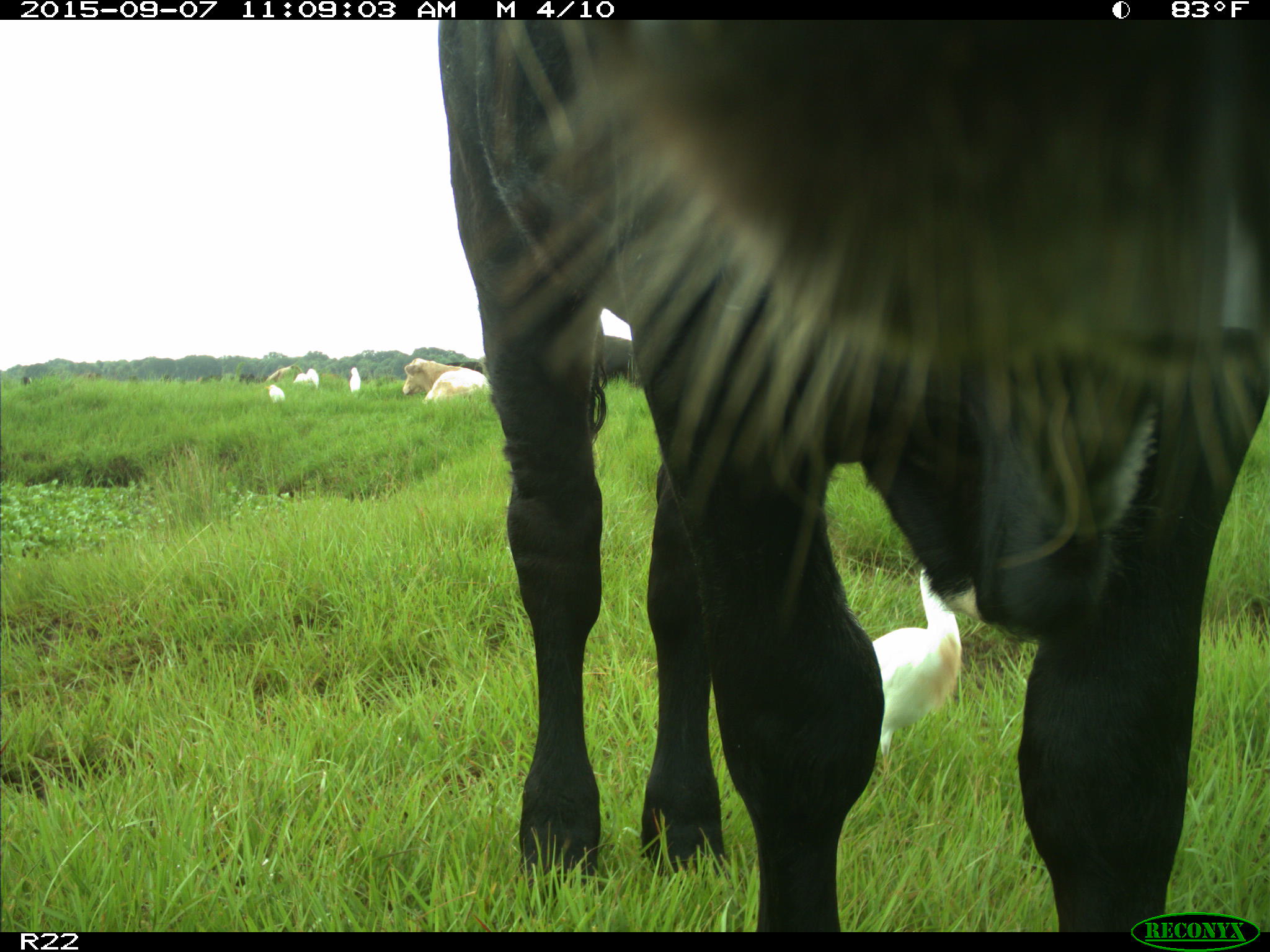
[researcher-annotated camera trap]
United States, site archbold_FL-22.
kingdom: Animalia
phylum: Chordata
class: Mammalia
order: Artiodactyla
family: Bovidae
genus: Bos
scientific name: Bos taurus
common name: domestic cow